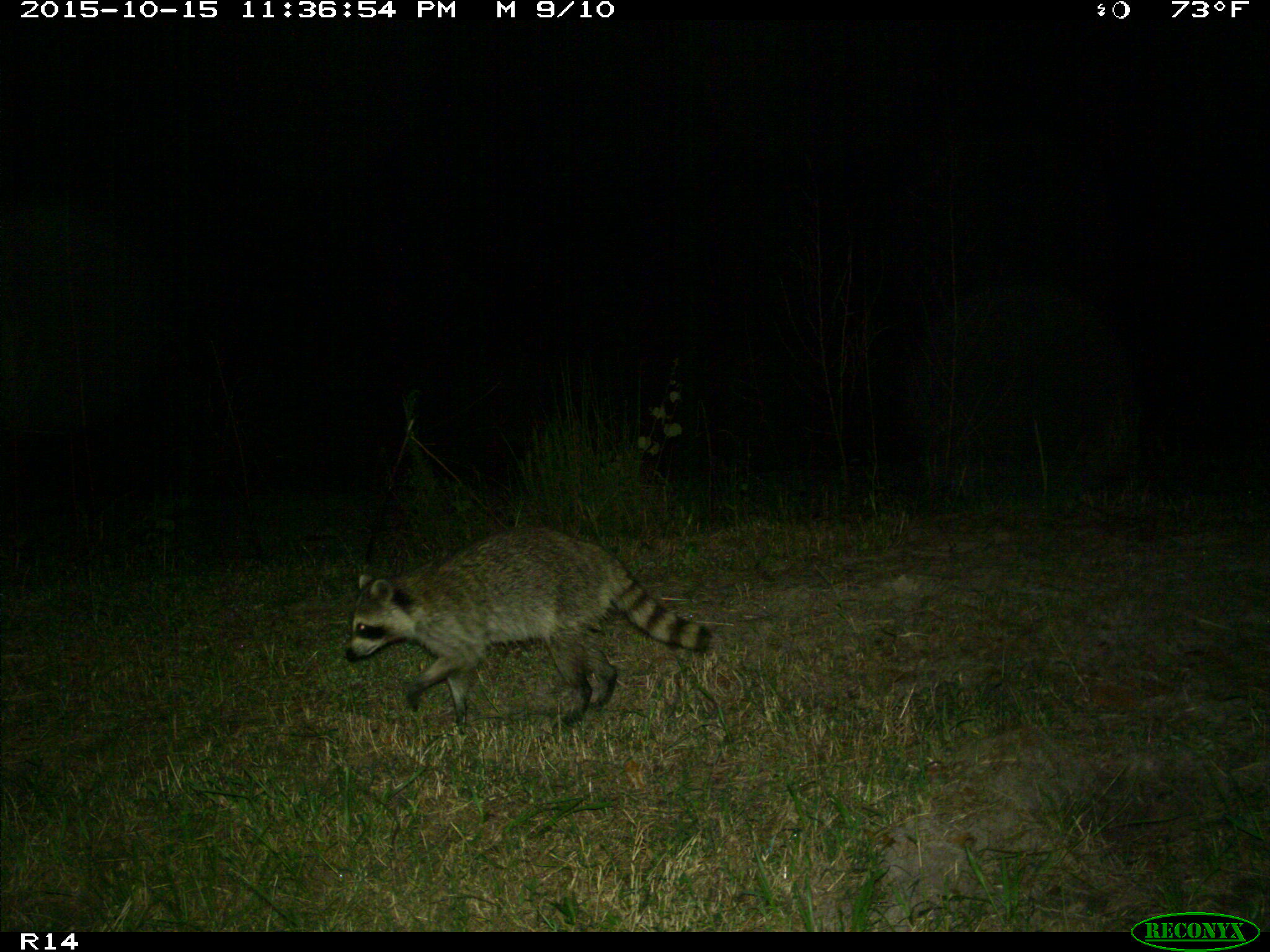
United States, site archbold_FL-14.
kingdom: Animalia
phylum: Chordata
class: Mammalia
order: Carnivora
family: Procyonidae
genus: Procyon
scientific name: Procyon lotor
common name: common raccoon